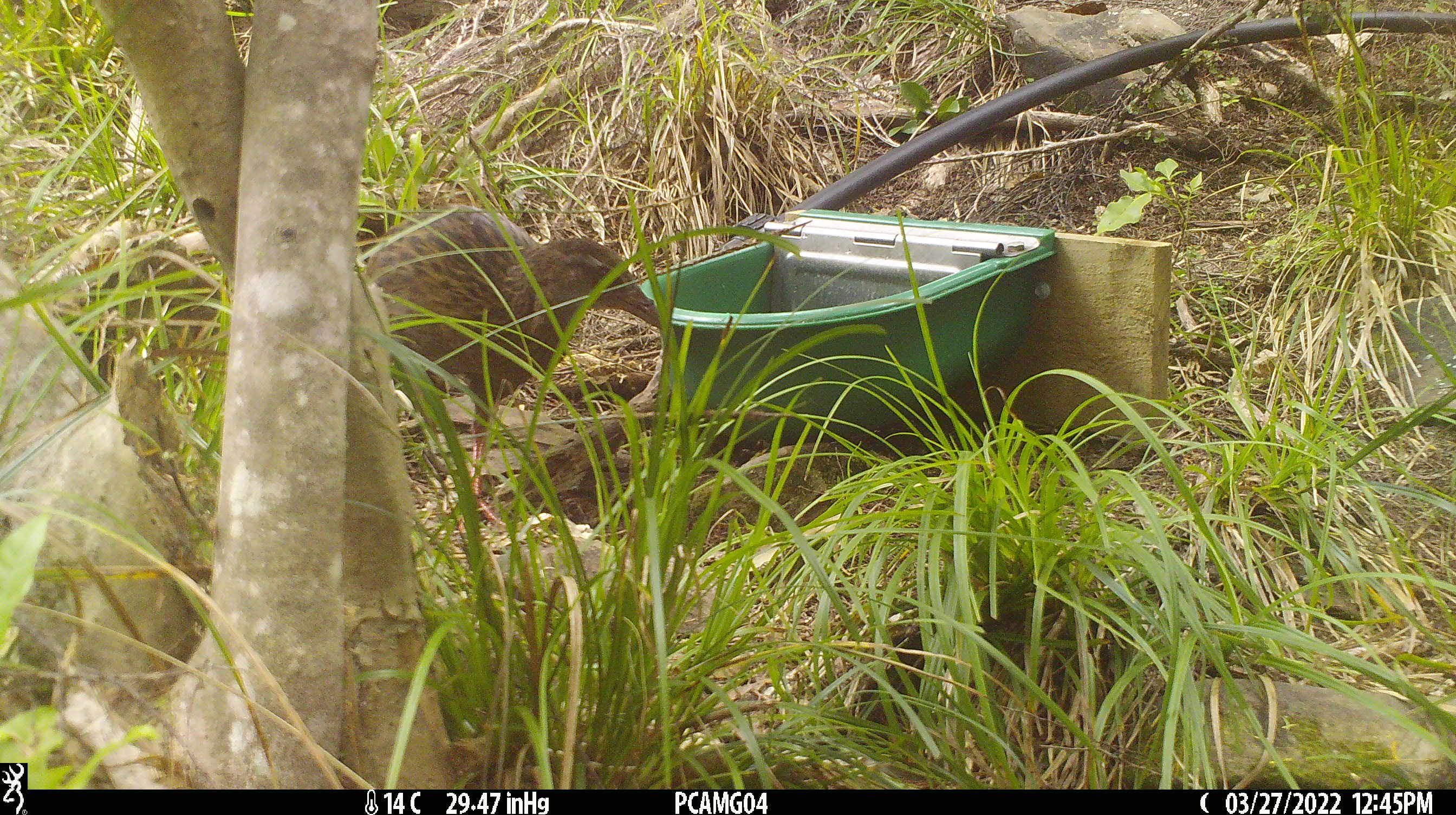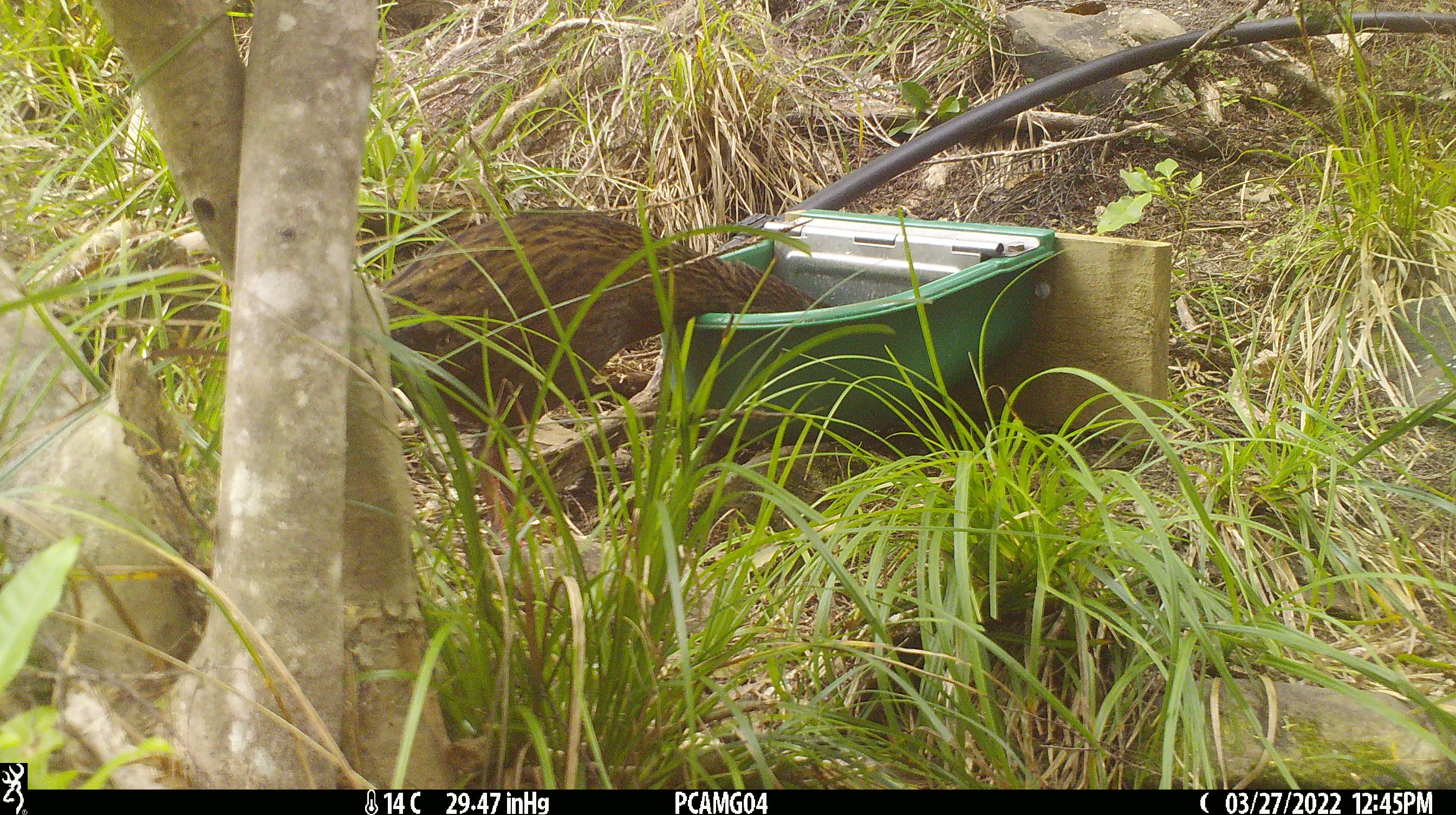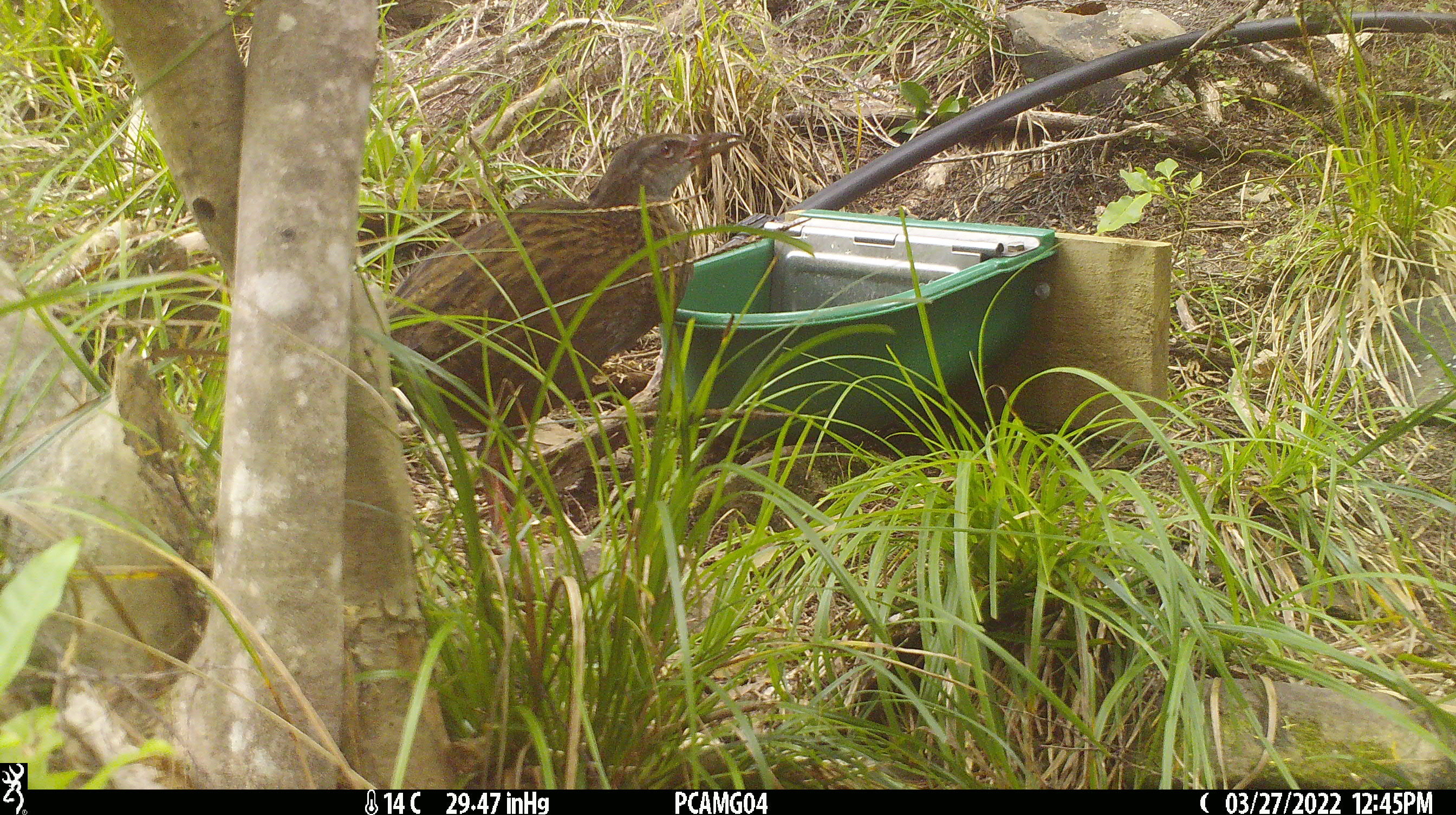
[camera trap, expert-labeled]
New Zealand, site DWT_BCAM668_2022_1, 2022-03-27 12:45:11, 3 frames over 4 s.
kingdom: Animalia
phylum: Chordata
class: Aves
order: Gruiformes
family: Rallidae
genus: Gallirallus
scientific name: Gallirallus australis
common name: weka